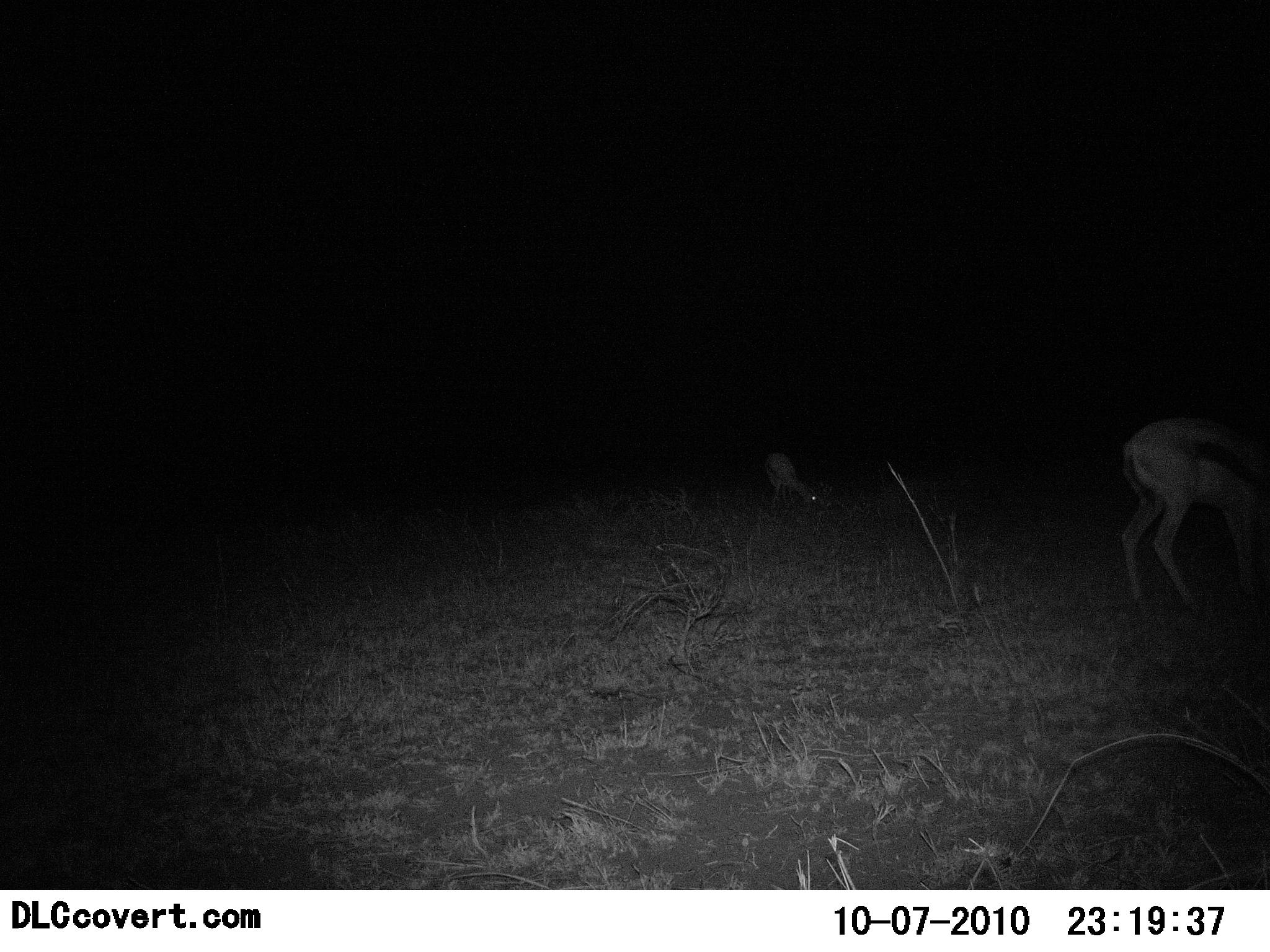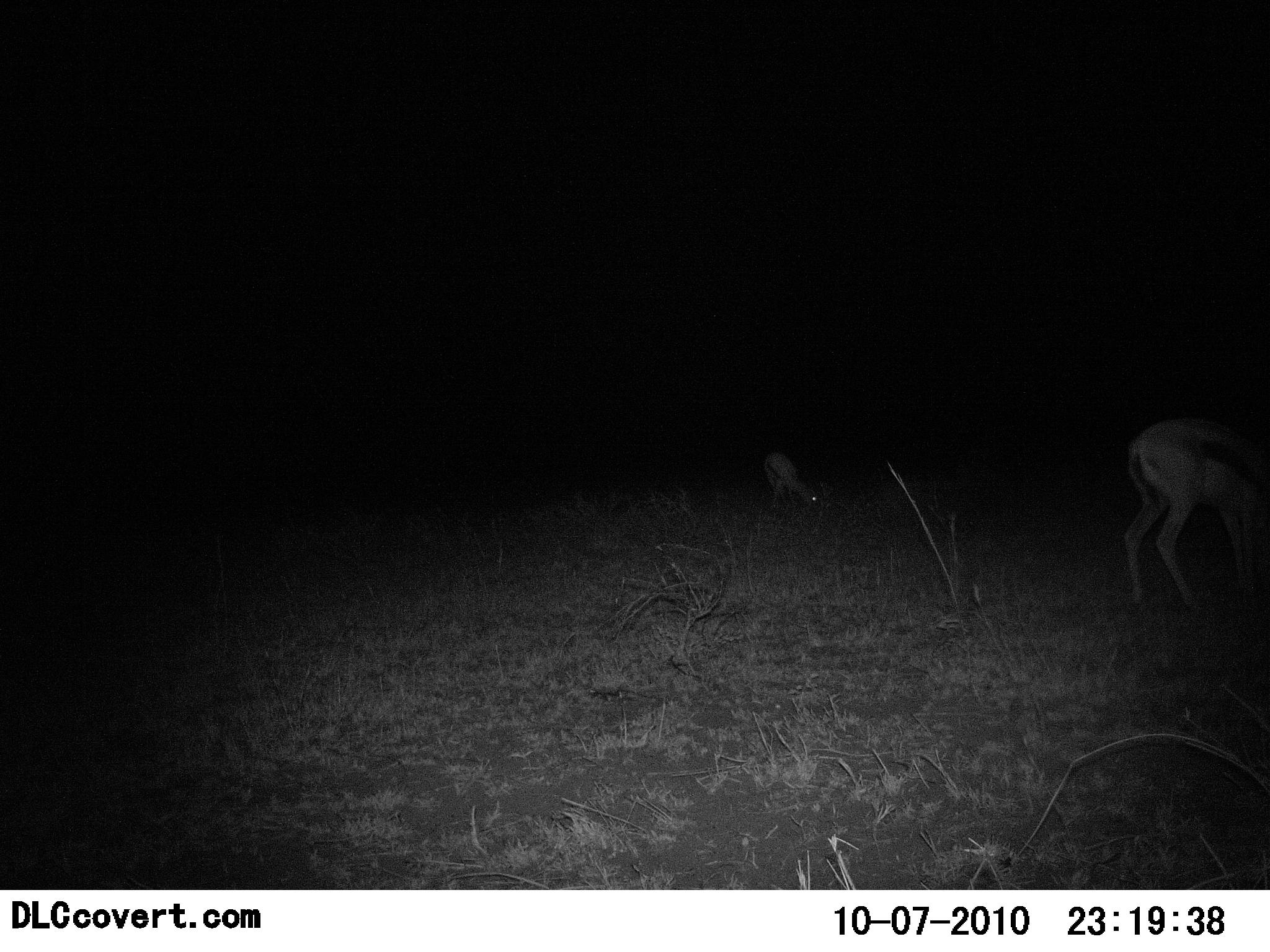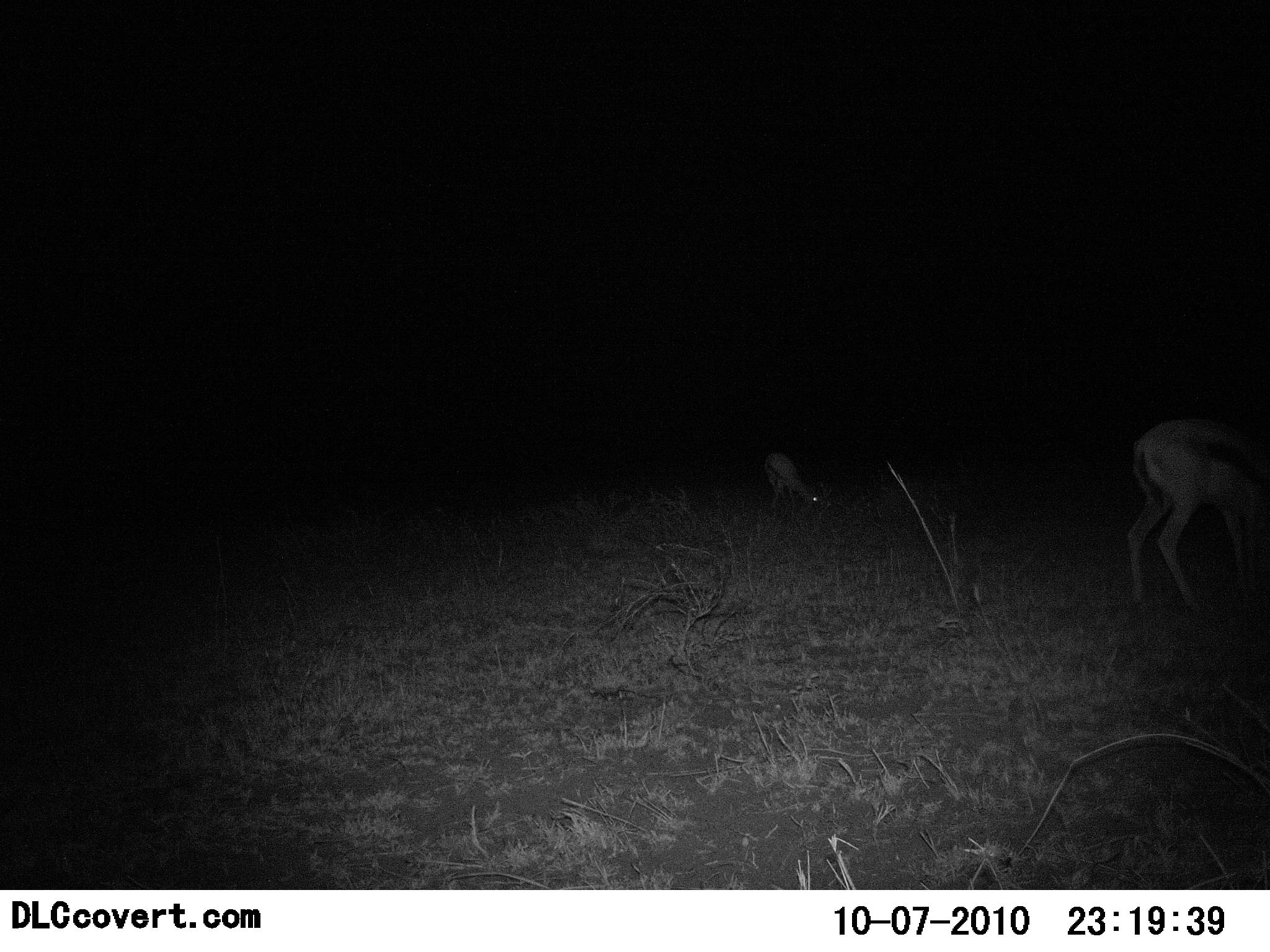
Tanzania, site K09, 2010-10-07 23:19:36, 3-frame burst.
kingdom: Animalia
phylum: Chordata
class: Mammalia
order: Artiodactyla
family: Bovidae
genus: Eudorcas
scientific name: Eudorcas thomsonii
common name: thomson's gazelle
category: gazellethomsons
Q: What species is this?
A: Gazellethomsons (thomson's gazelle) (Eudorcas thomsonii).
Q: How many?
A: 2.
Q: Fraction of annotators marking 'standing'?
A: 25%.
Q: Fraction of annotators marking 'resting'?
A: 0%.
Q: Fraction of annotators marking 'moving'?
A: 0%.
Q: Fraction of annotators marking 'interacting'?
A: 0%.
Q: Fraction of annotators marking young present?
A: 8%.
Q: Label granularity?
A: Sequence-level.